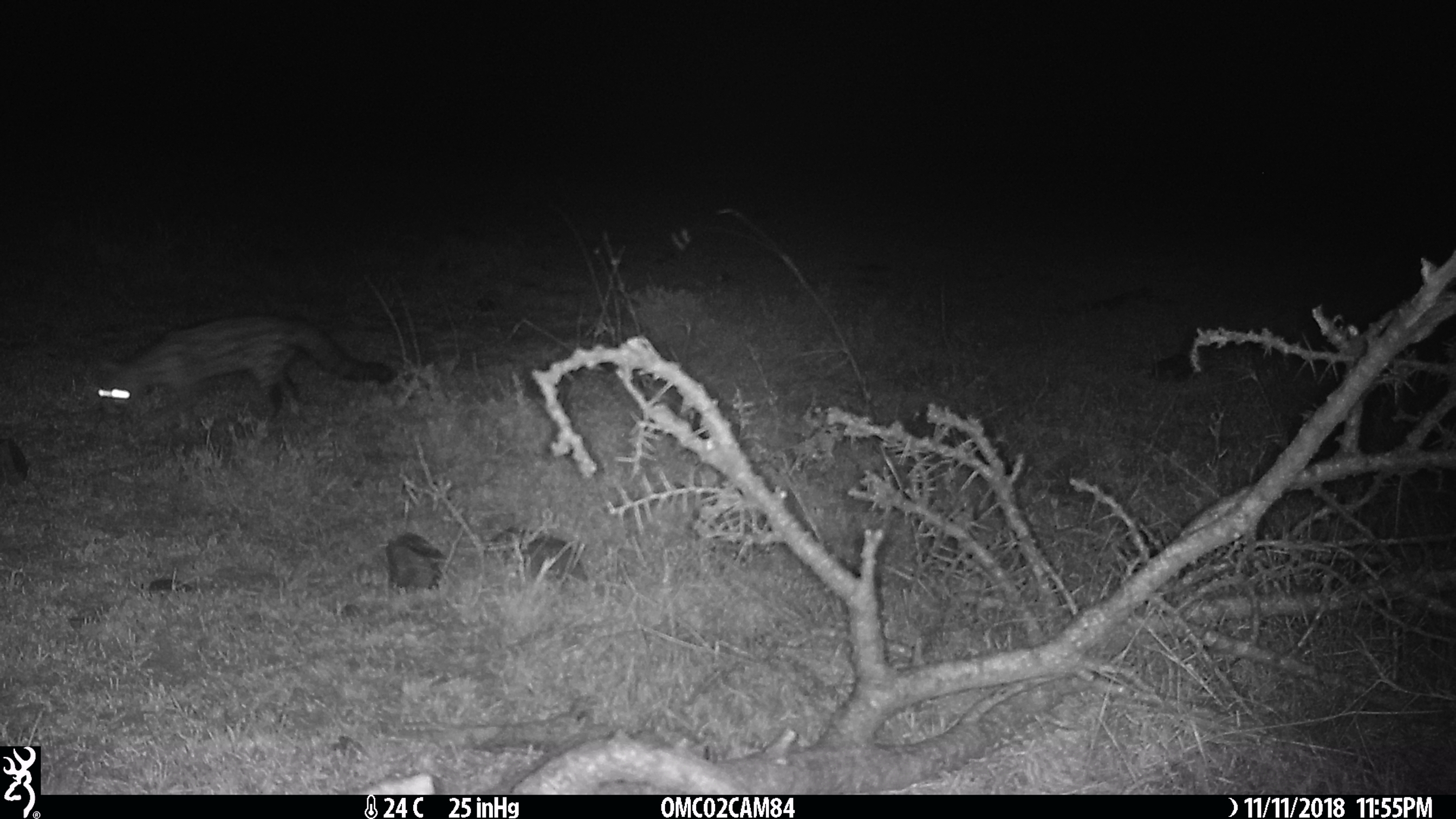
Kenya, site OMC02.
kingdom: Animalia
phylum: Chordata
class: Mammalia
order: Carnivora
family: Viverridae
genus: Genetta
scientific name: Genetta genetta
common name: genet